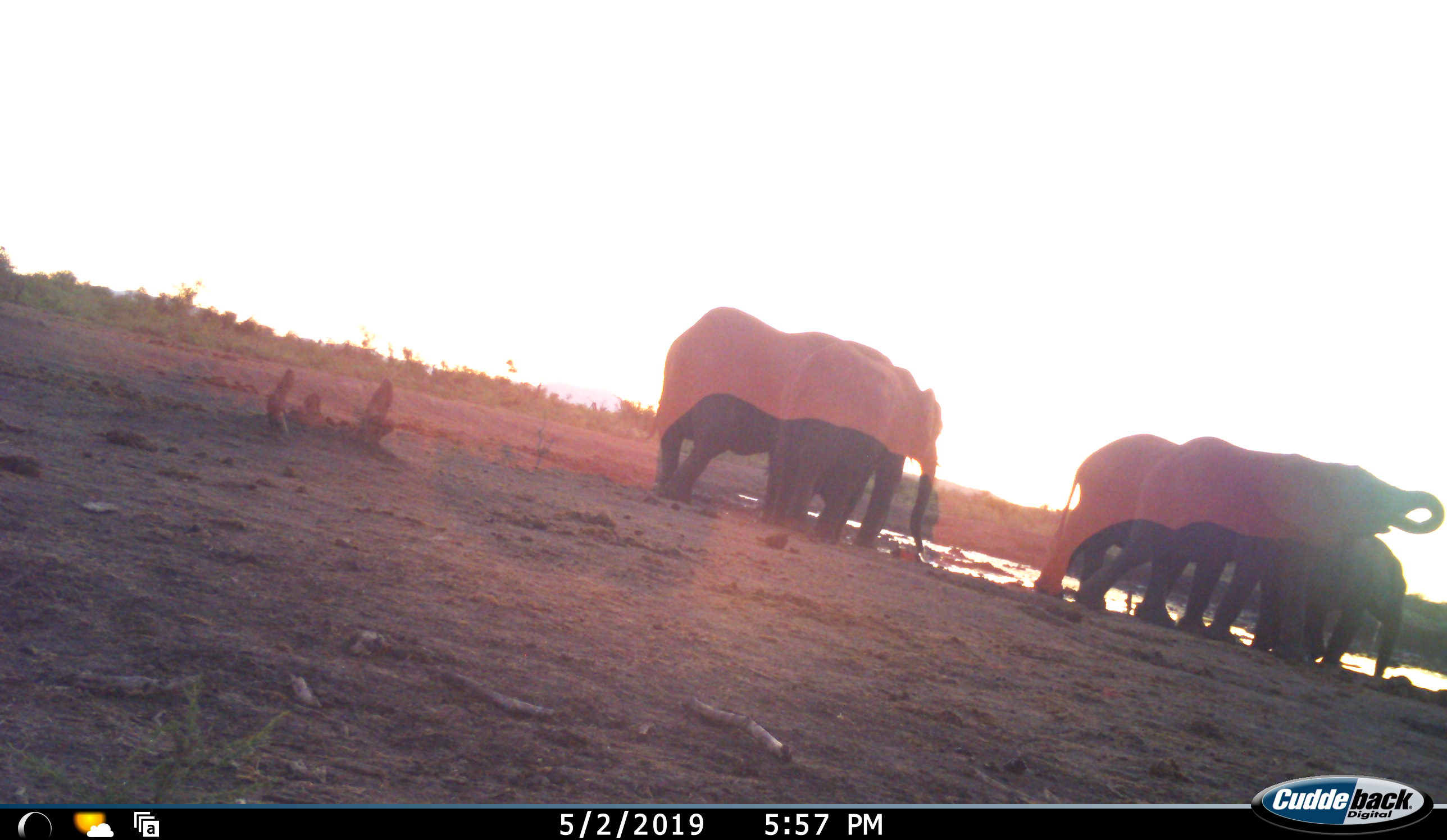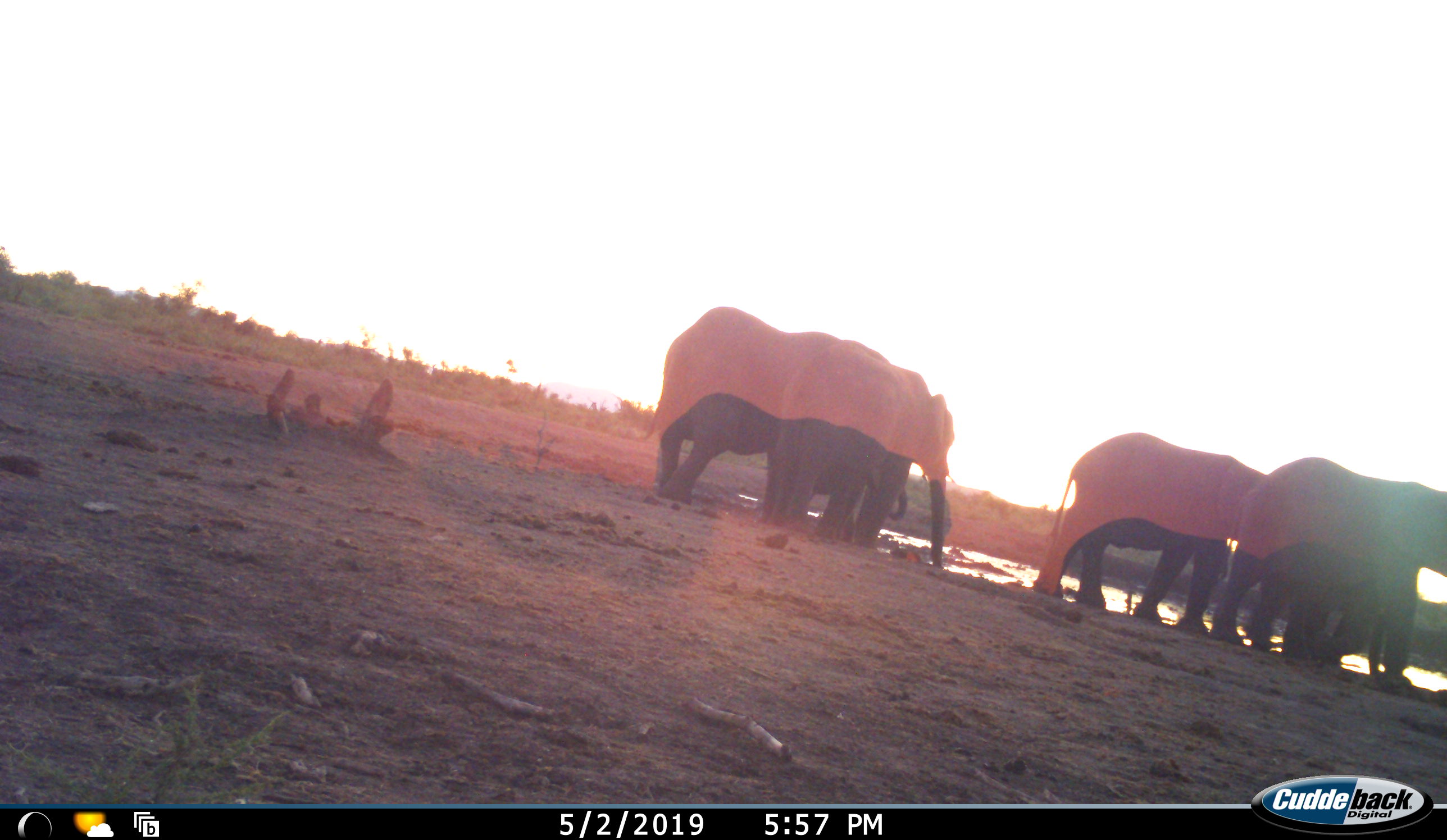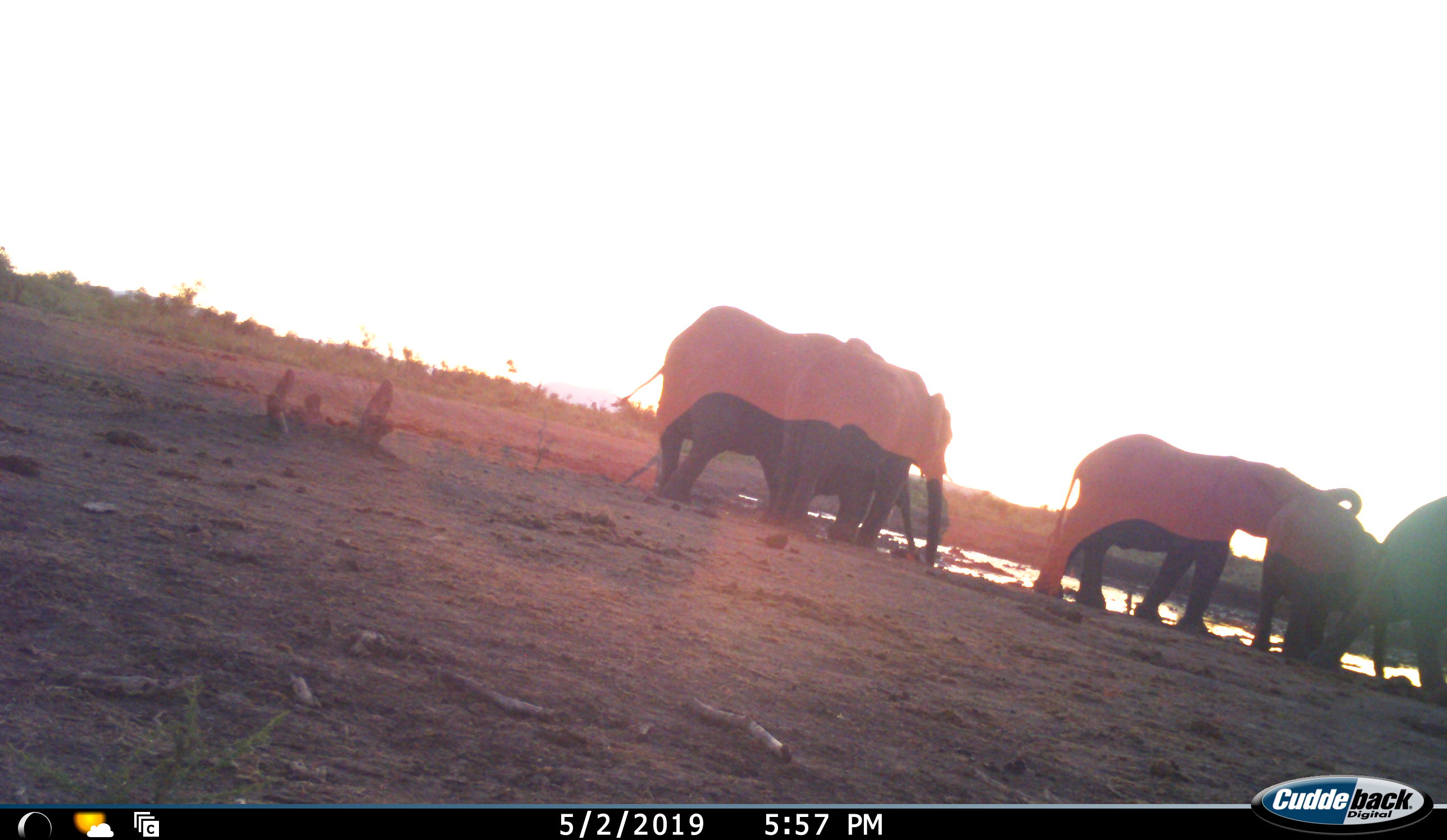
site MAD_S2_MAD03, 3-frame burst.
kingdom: Animalia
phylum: Chordata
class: Mammalia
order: Proboscidea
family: Elephantidae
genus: Loxodonta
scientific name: Loxodonta africana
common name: african bush elephant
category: elephant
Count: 5.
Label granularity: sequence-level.